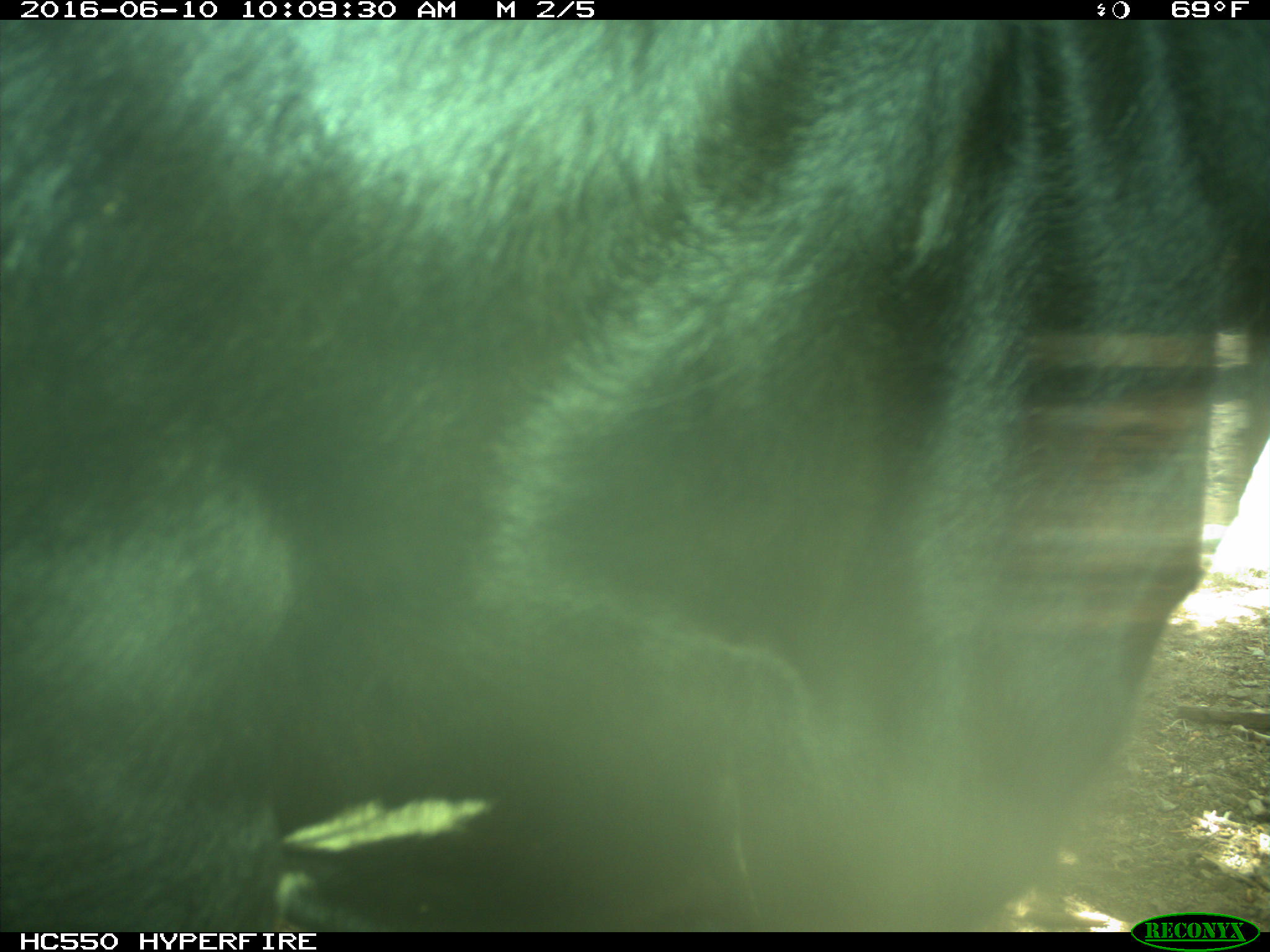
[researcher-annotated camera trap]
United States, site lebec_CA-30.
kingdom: Animalia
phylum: Chordata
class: Mammalia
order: Artiodactyla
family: Bovidae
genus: Bos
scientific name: Bos taurus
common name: domestic cow